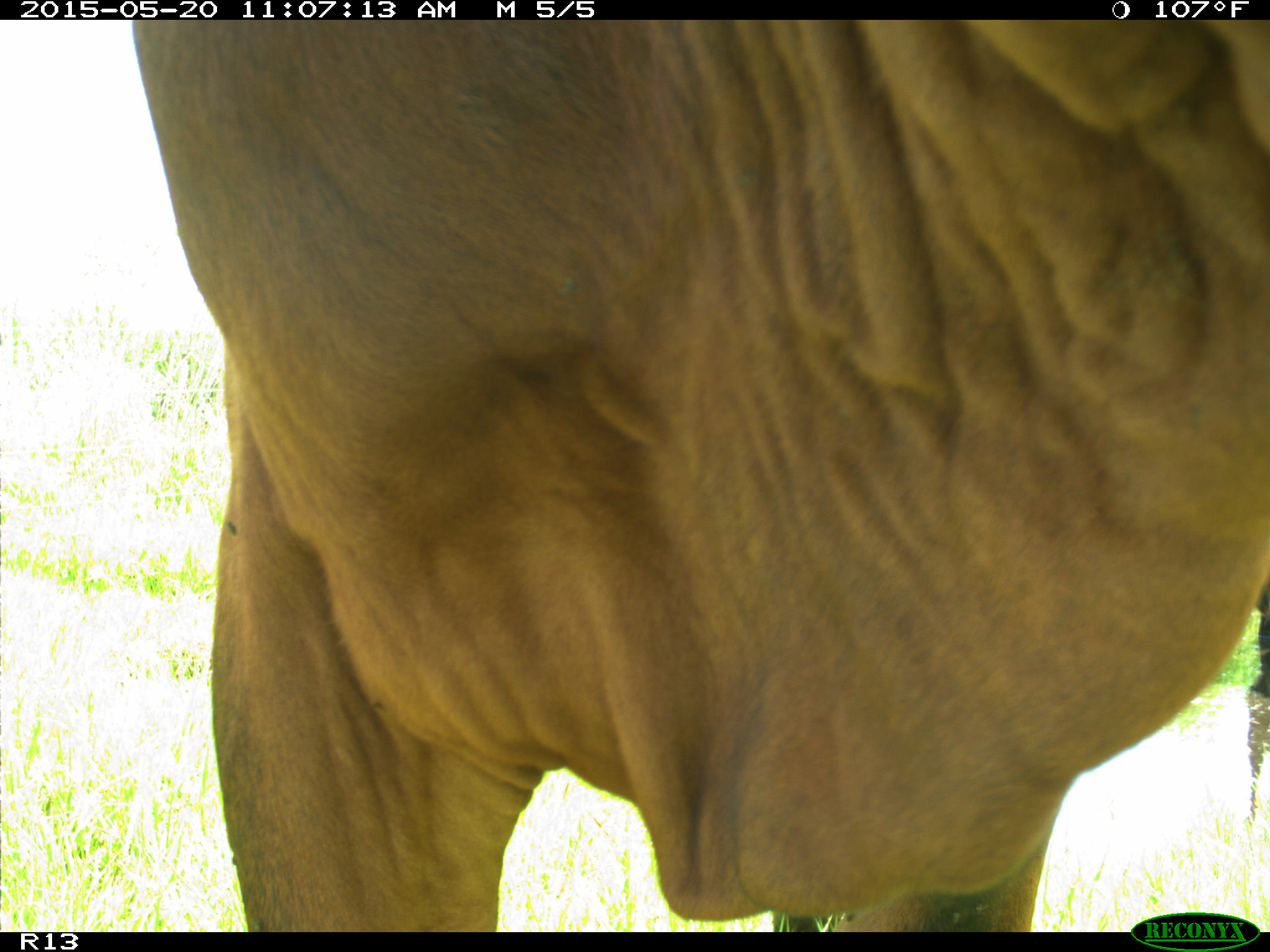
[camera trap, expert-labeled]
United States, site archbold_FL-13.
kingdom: Animalia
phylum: Chordata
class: Mammalia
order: Artiodactyla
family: Bovidae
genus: Bos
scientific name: Bos taurus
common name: domestic cow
Bos taurus (domestic cow).